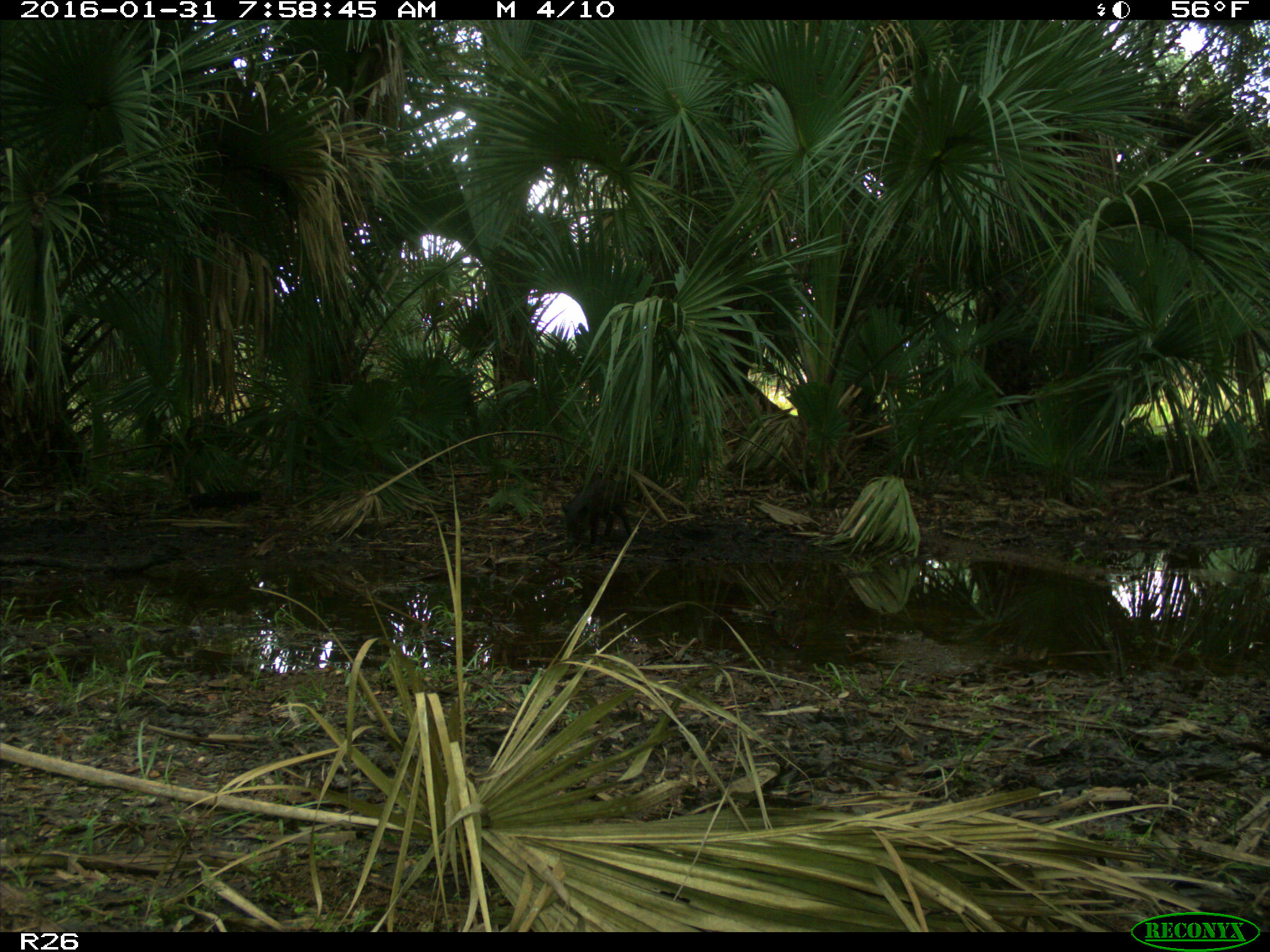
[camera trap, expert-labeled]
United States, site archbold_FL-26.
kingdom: Animalia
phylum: Chordata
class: Mammalia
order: Artiodactyla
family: Suidae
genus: Sus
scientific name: Sus scrofa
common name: wild boar